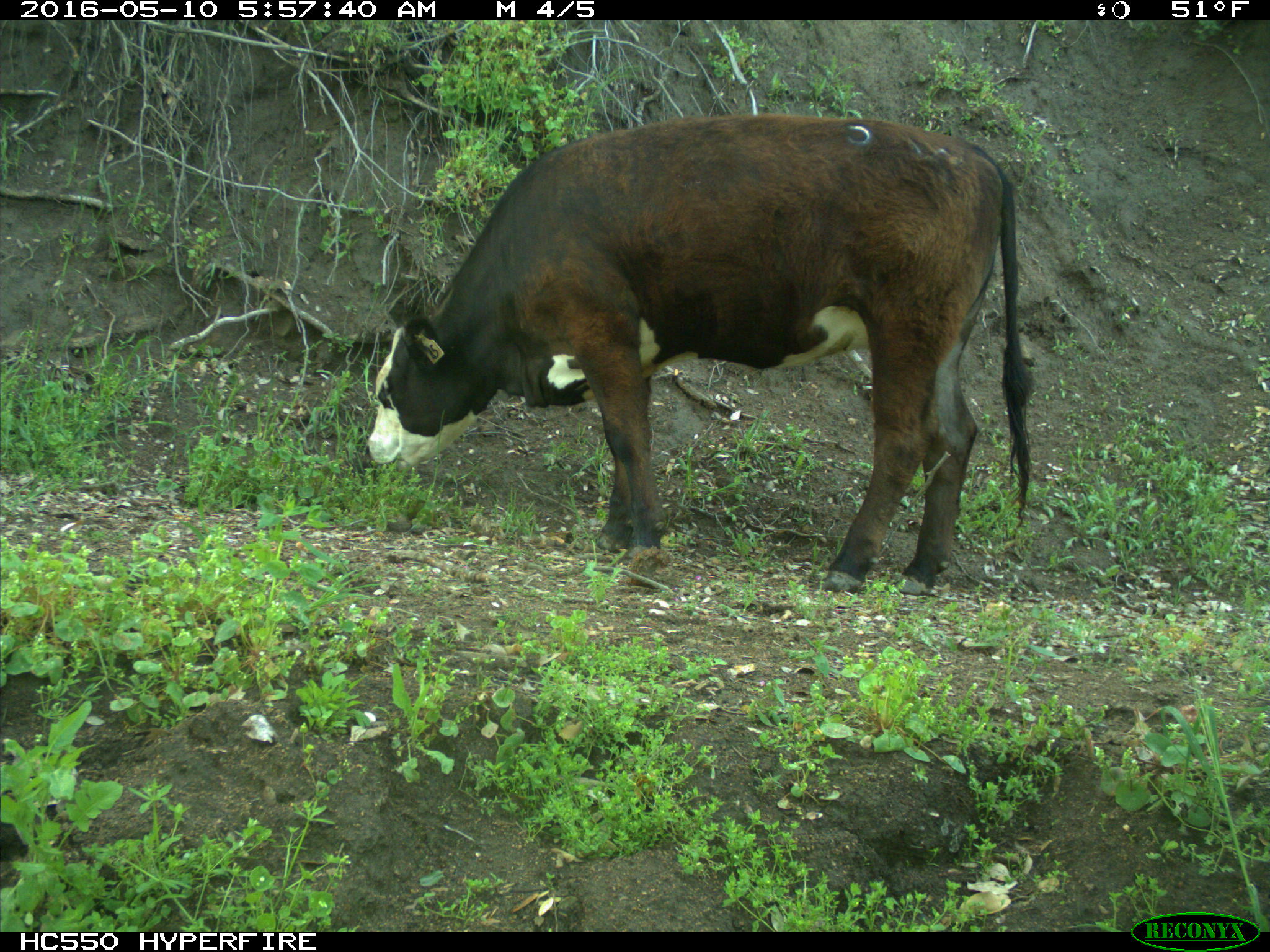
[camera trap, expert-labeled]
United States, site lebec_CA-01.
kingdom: Animalia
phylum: Chordata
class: Mammalia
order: Artiodactyla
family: Bovidae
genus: Bos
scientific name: Bos taurus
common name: domestic cow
Bos taurus (domestic cow).